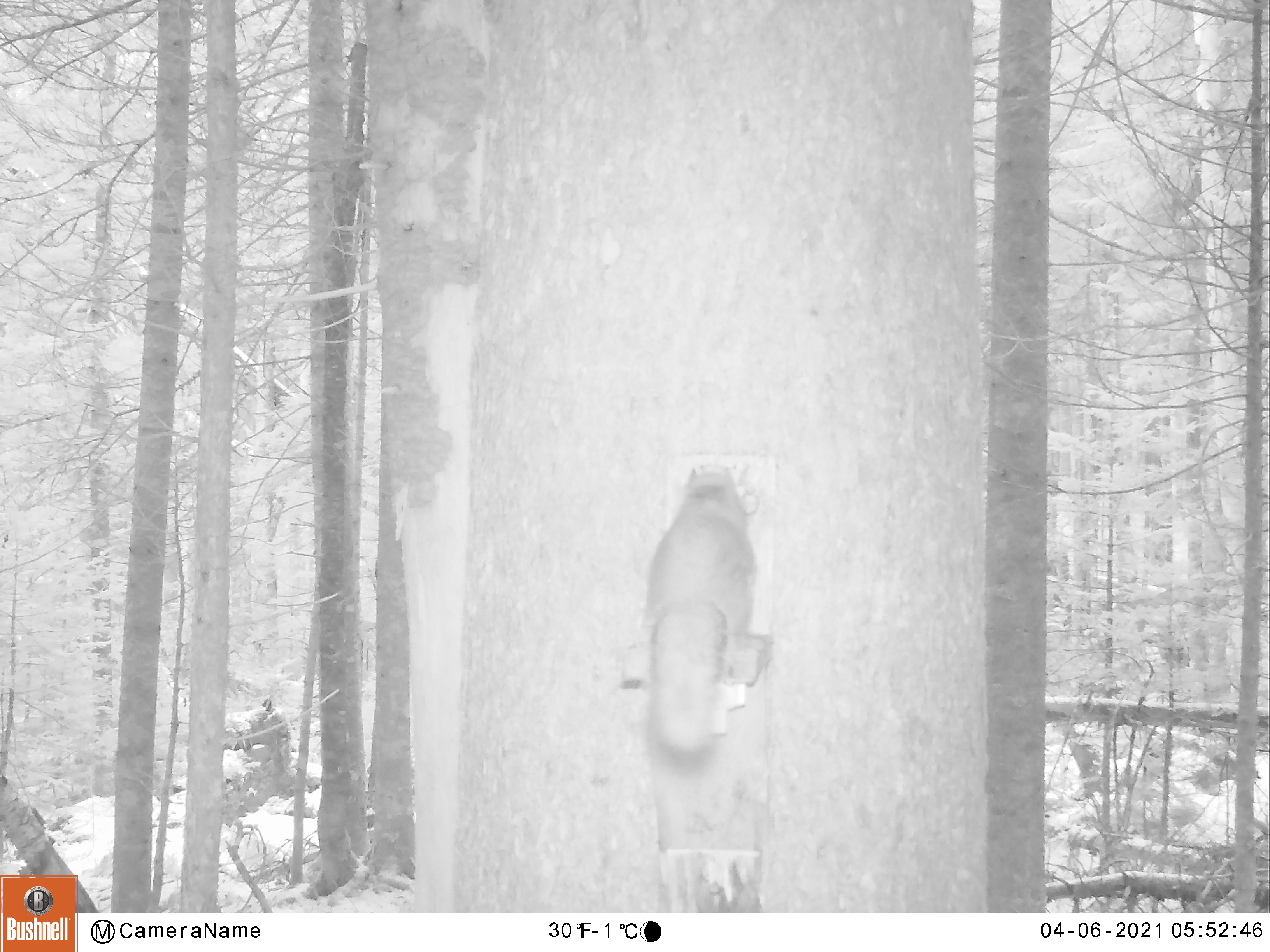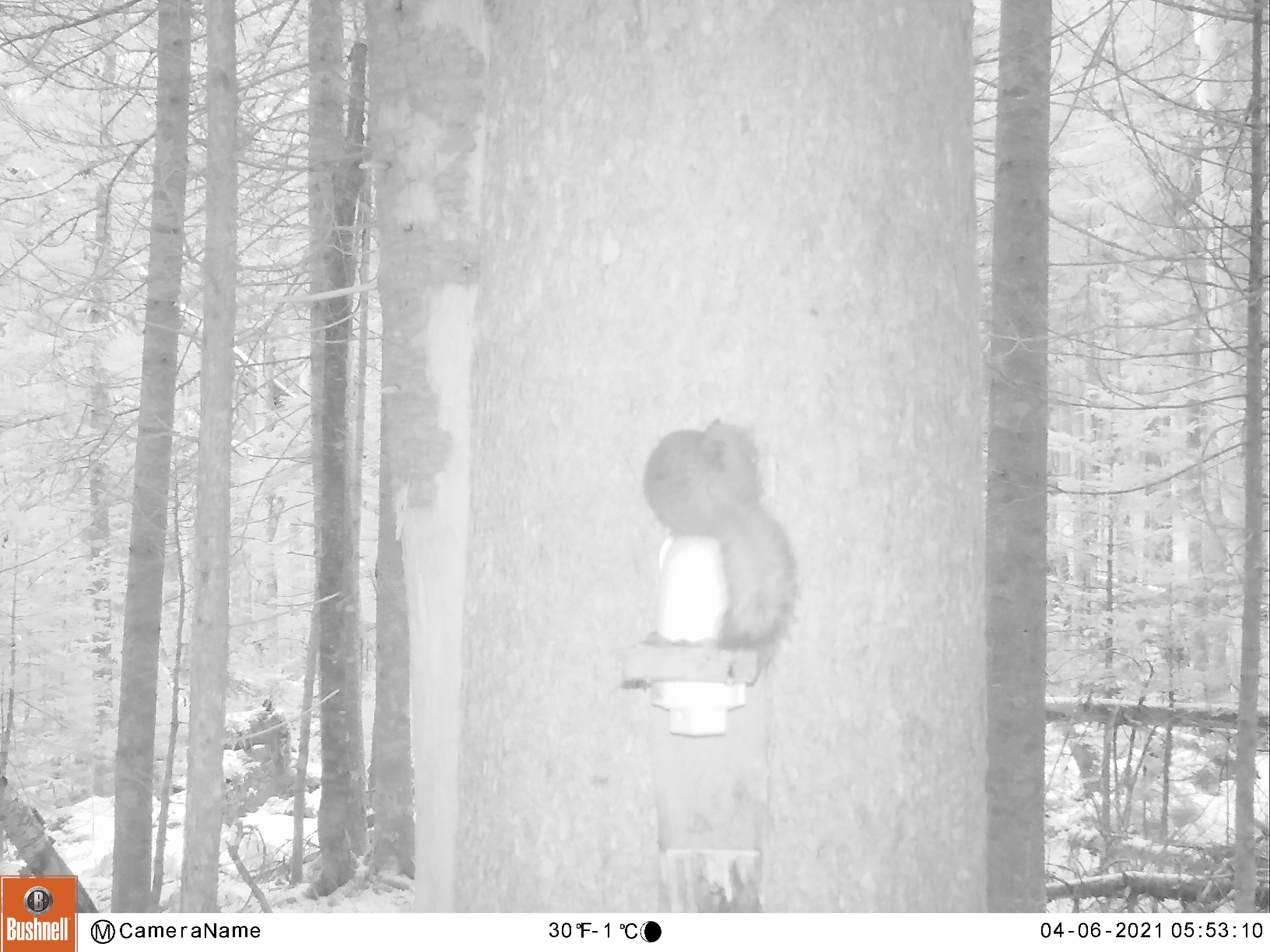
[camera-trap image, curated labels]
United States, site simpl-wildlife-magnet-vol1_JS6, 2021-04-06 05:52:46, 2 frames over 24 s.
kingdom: Animalia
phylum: Chordata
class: Mammalia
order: Rodentia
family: Sciuridae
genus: Tamiasciurus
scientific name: Tamiasciurus hudsonicus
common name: red squirrel